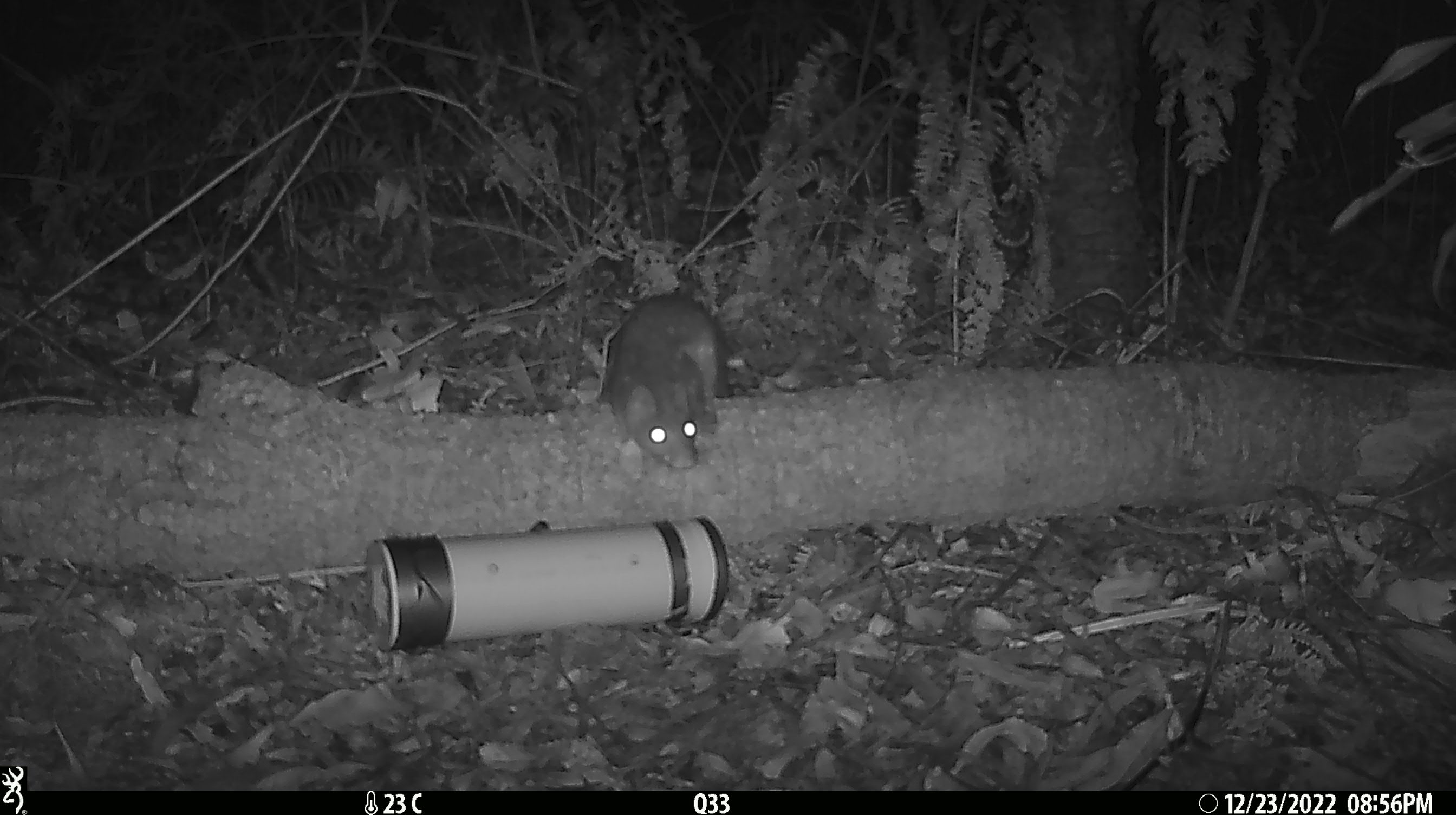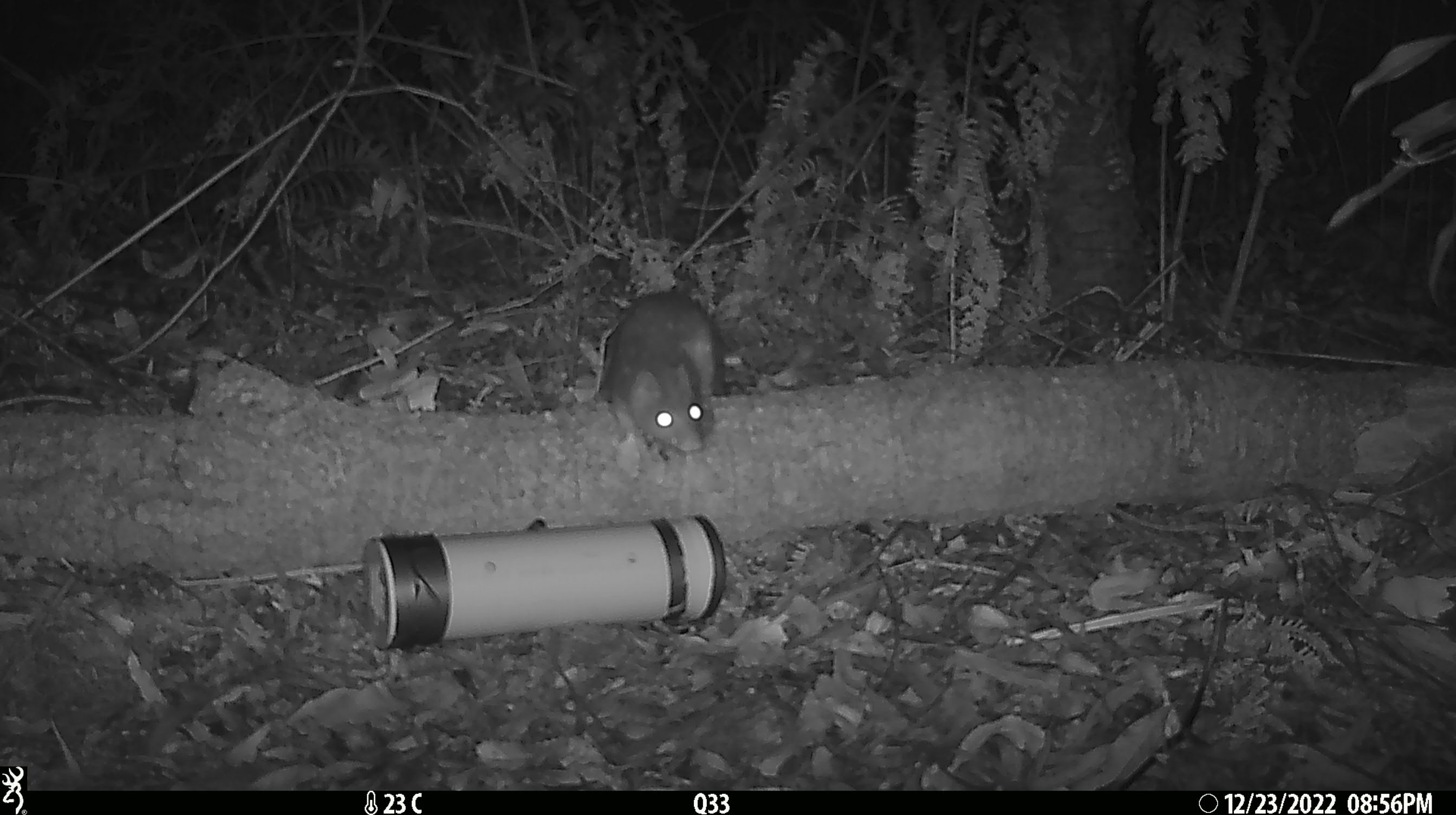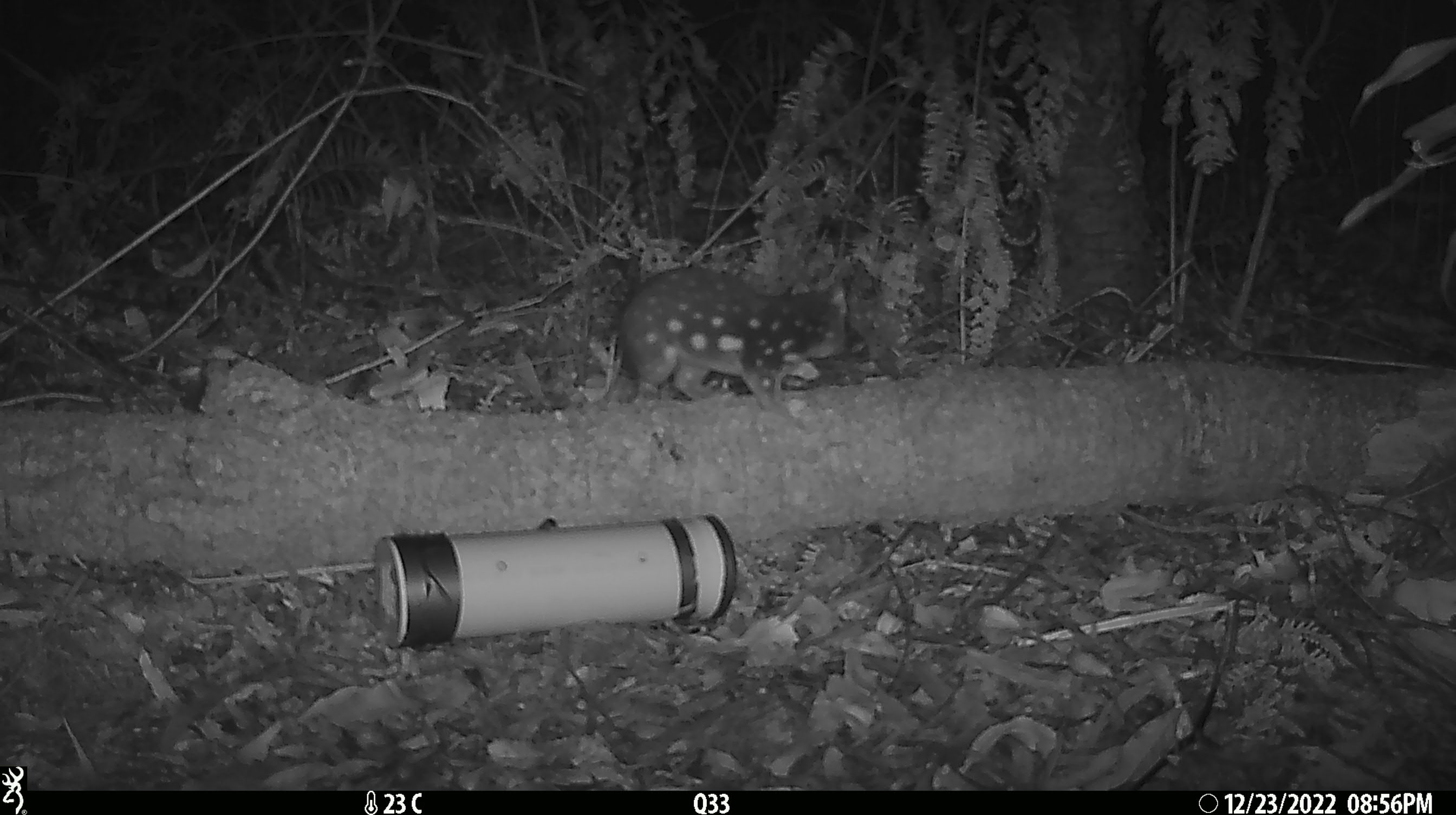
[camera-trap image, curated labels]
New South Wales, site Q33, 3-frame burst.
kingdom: Animalia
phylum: Chordata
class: Mammalia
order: Dasyuromorphia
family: Dasyuridae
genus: Dasyurus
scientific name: Dasyurus maculatus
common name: spotted-tailed quoll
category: quoll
Quoll (spotted-tailed quoll) (Dasyurus maculatus).